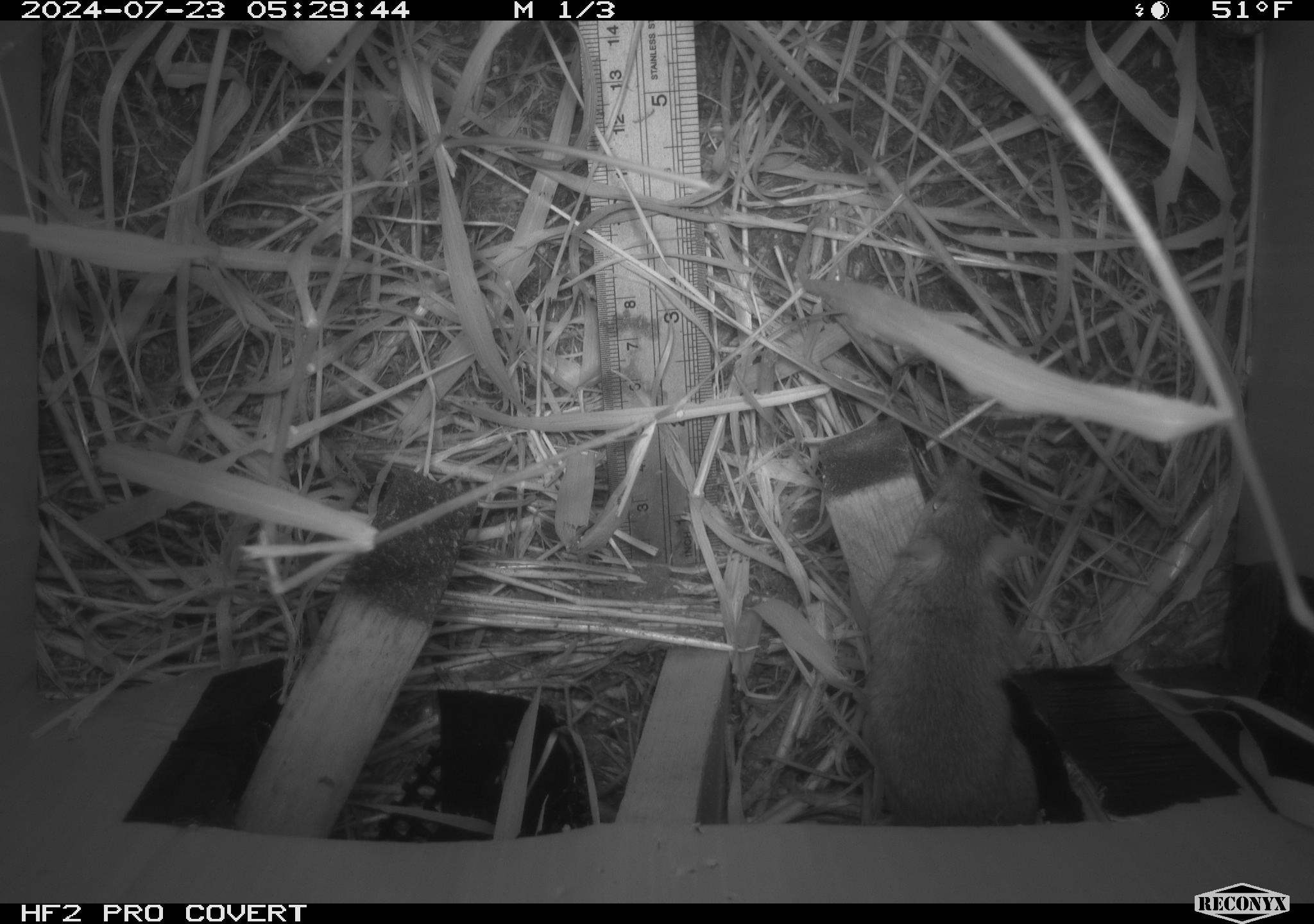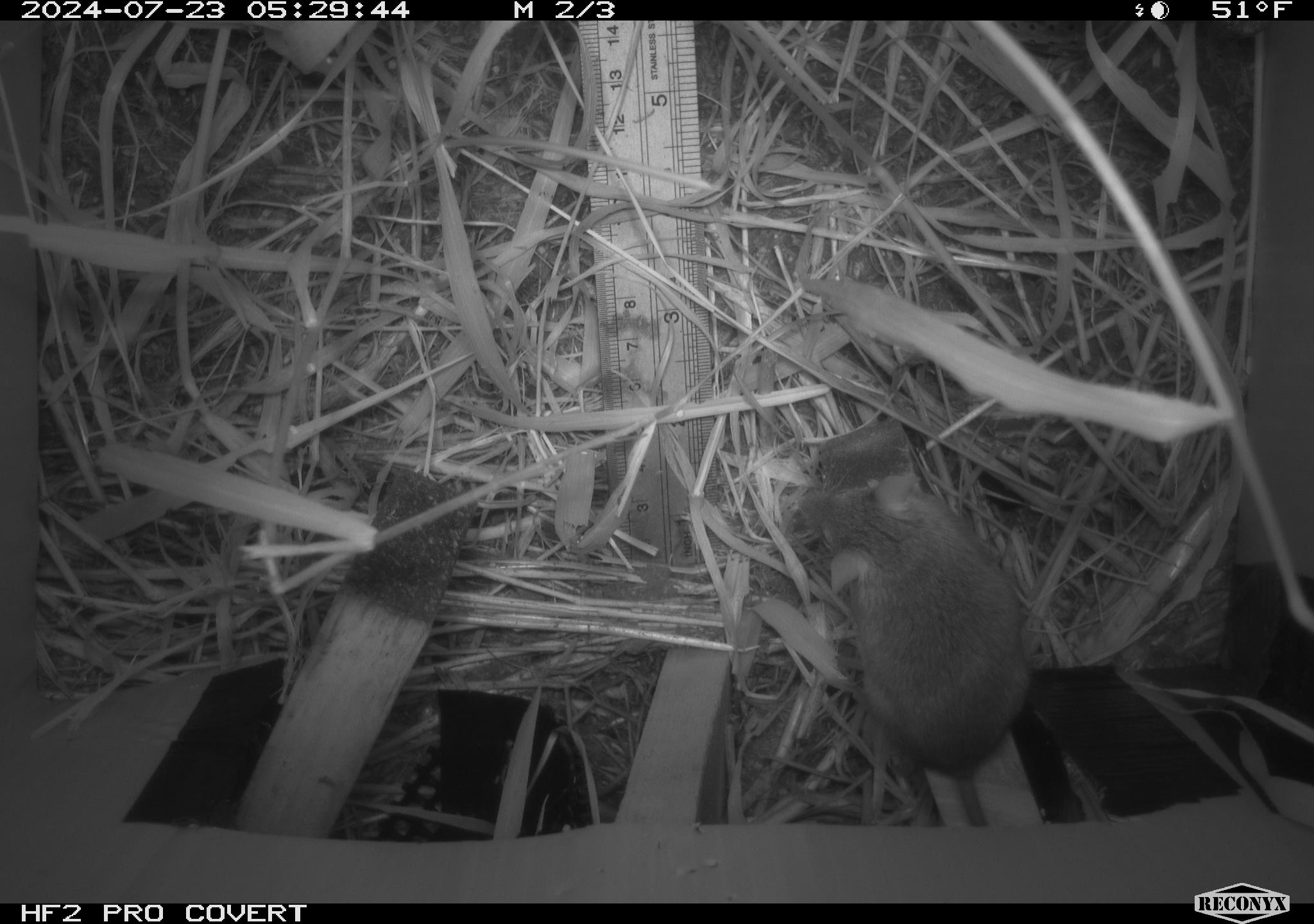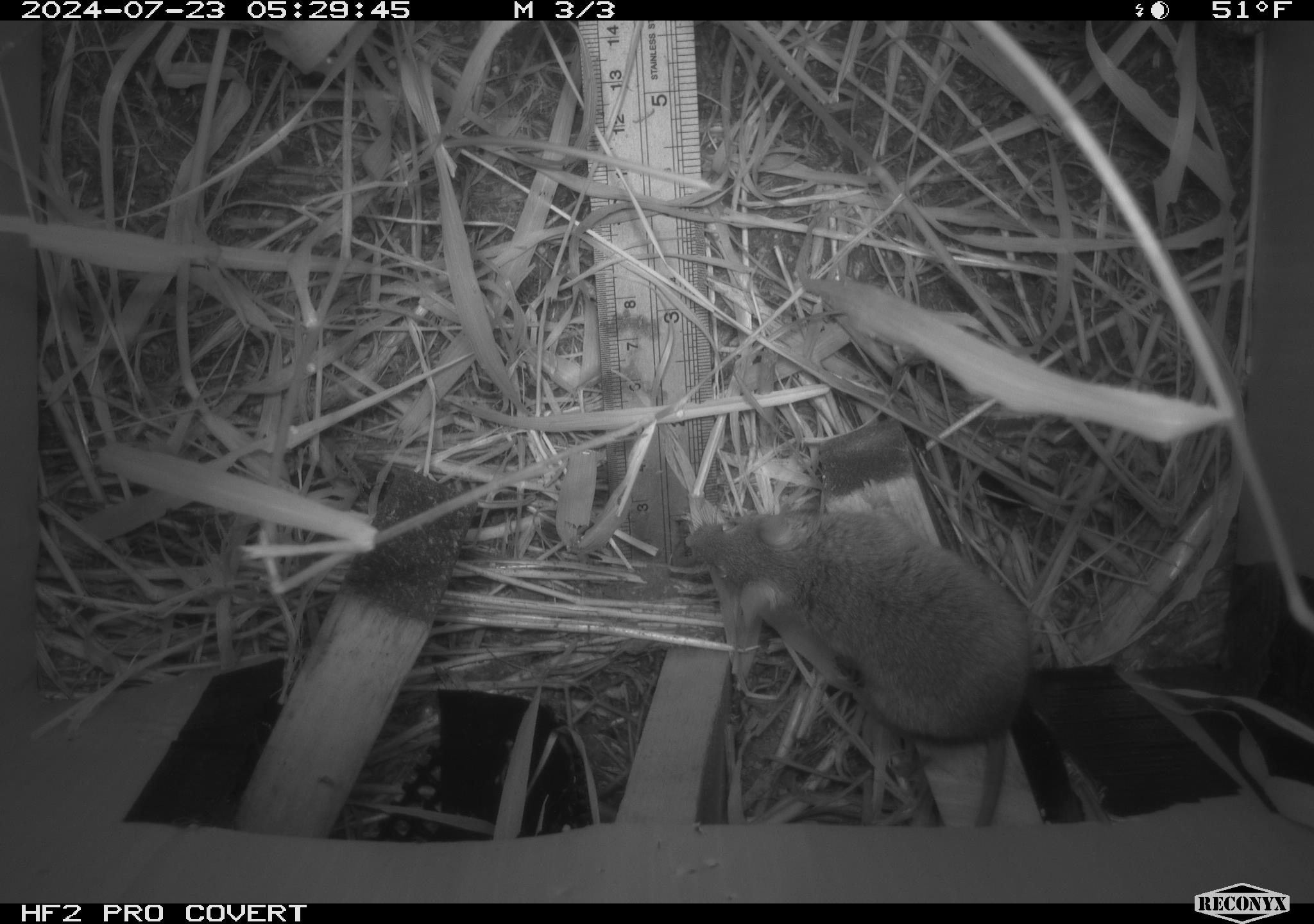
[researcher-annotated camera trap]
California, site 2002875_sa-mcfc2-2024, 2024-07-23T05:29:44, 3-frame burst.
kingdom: Animalia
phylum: Chordata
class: Mammalia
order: Rodentia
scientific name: Rodentia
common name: rodent